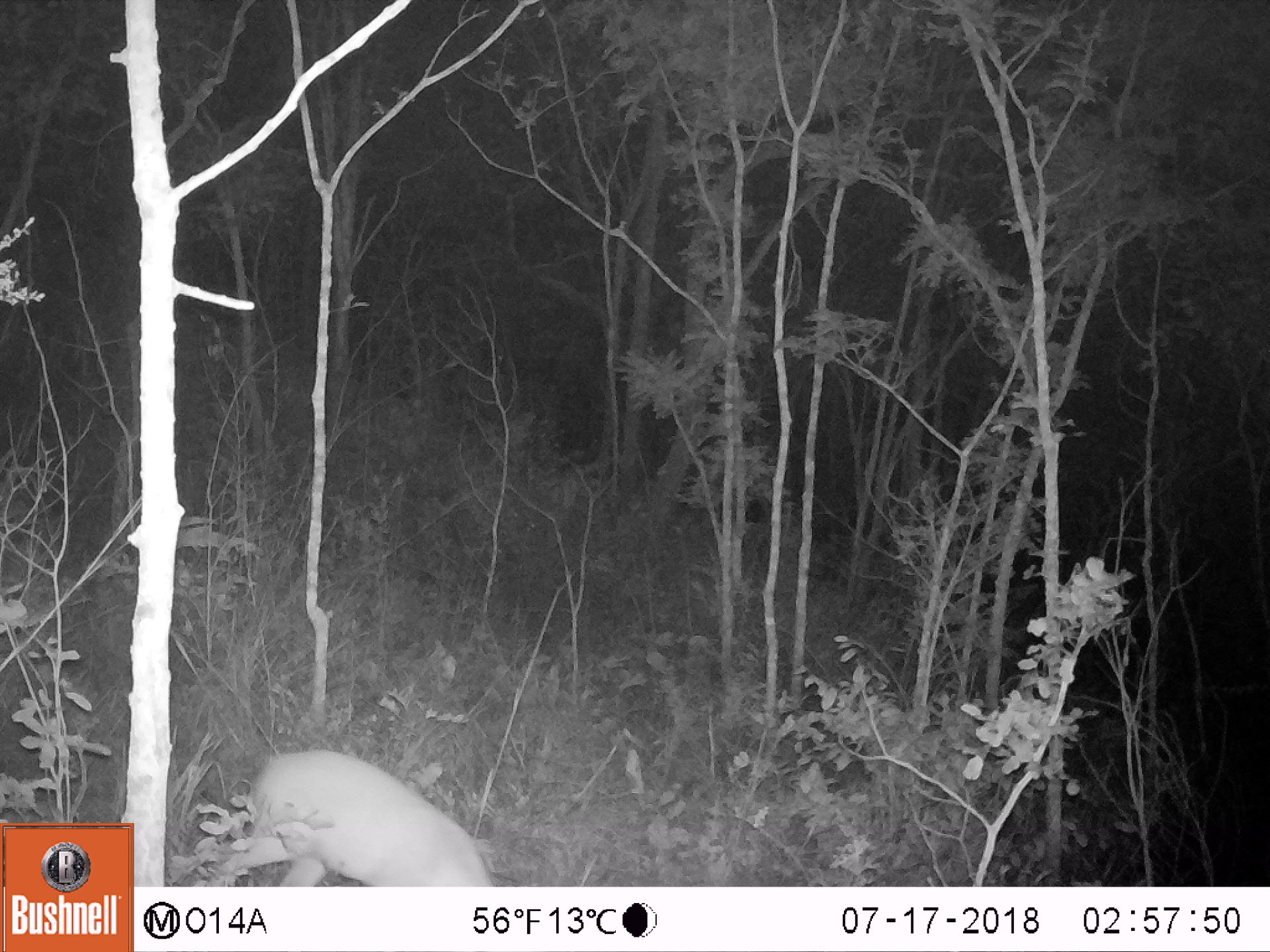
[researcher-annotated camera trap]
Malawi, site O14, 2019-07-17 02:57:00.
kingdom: Animalia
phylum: Chordata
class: Mammalia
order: Artiodactyla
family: Bovidae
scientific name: Antilopinae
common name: small antelope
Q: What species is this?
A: Small antelope (Antilopinae).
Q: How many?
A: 1.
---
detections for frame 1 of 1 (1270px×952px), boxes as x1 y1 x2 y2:
small antelope: 191 738 520 885